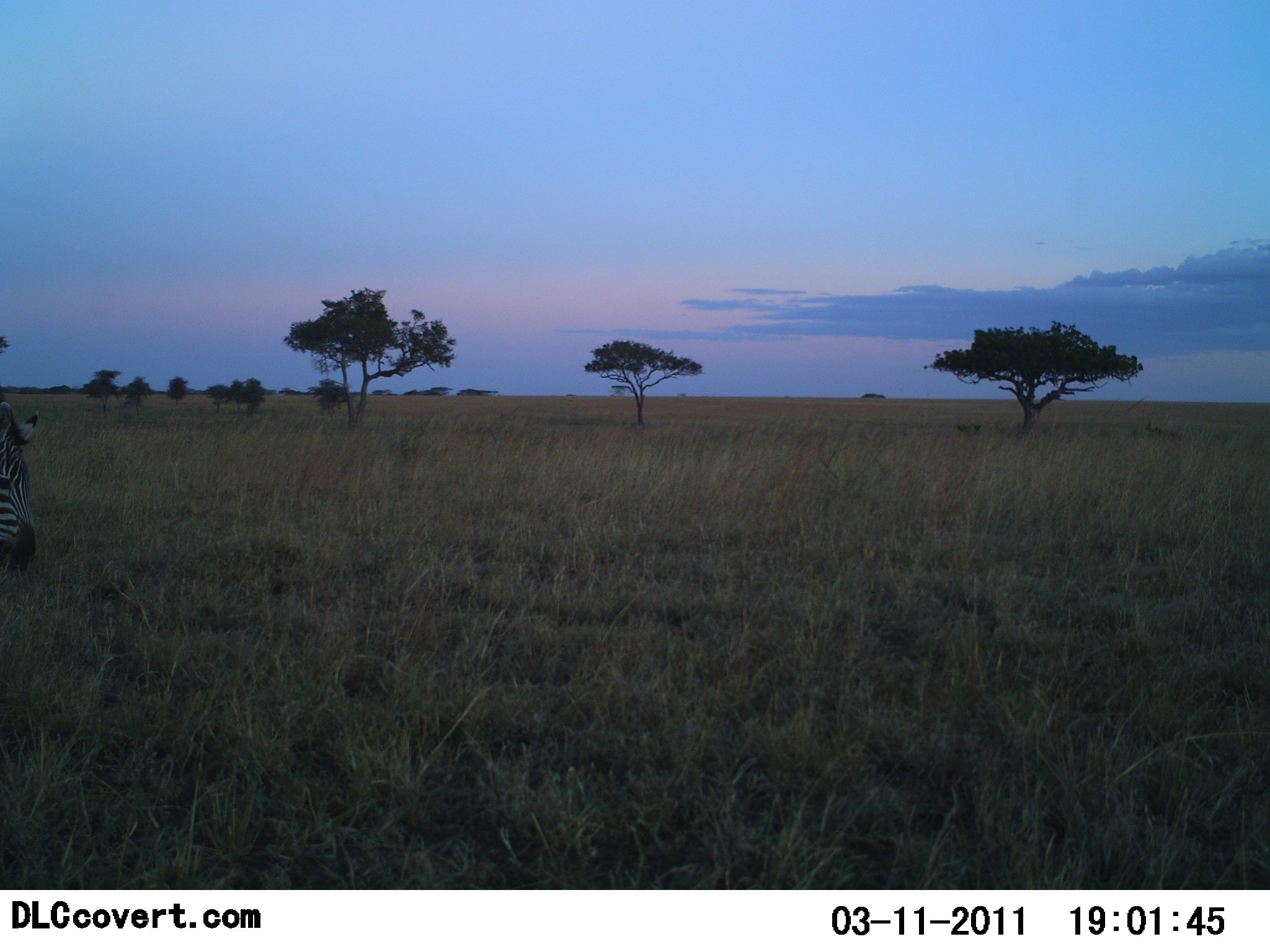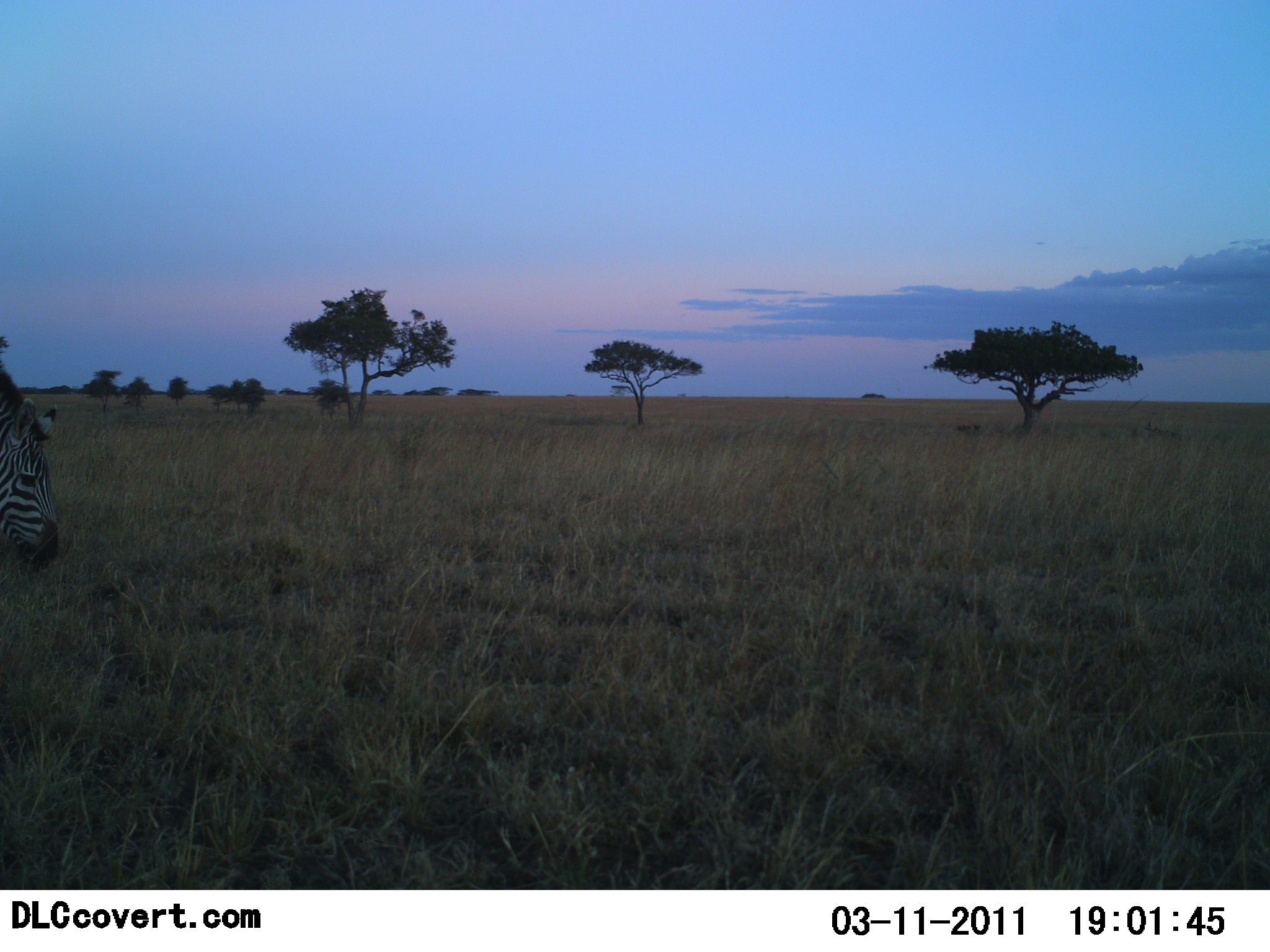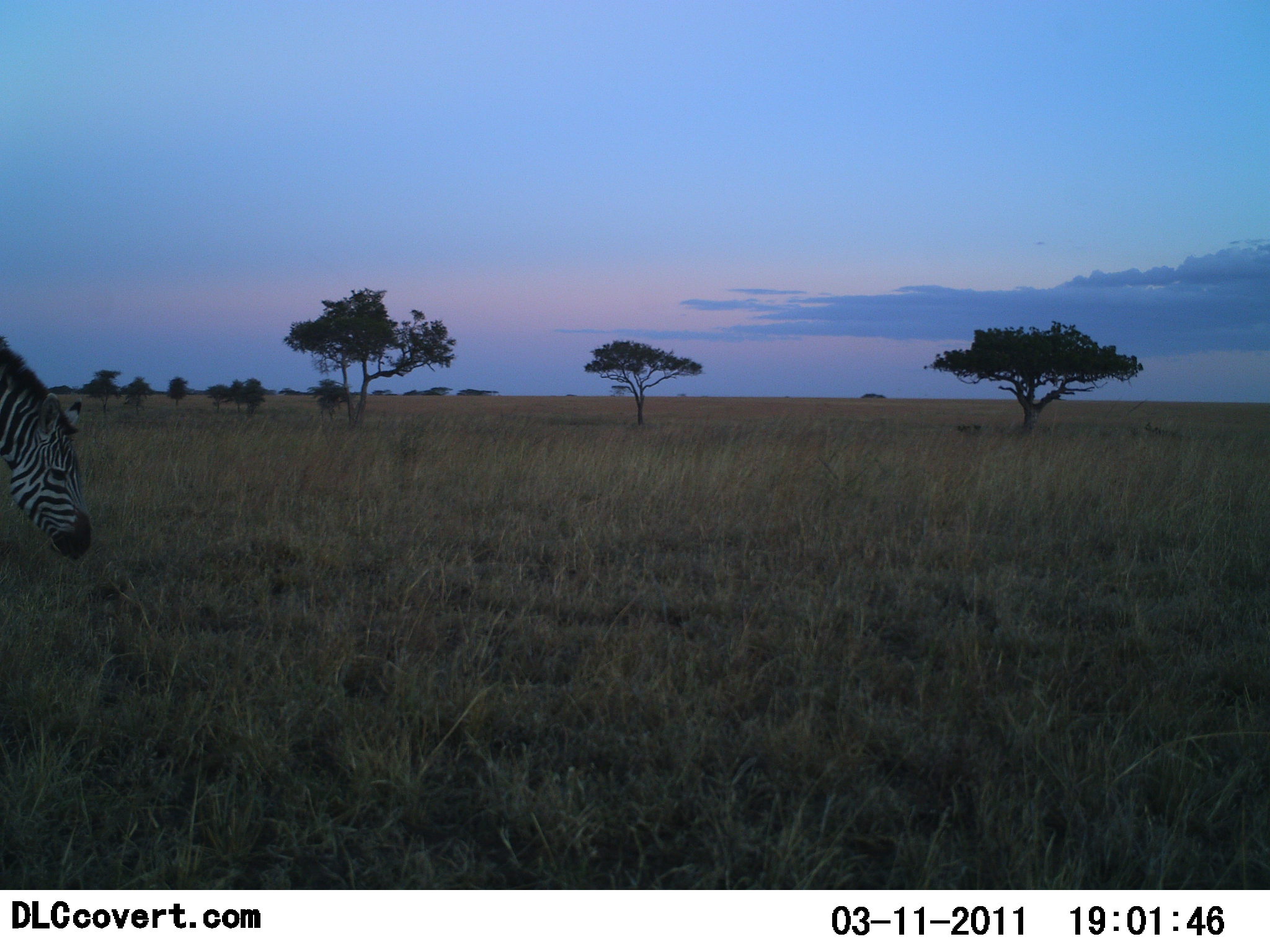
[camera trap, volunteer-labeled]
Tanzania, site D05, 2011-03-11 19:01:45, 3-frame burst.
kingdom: Animalia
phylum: Chordata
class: Mammalia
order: Perissodactyla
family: Equidae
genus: Equus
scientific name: Equus quagga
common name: plains zebra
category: zebra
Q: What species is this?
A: Zebra (plains zebra) (Equus quagga).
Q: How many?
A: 1.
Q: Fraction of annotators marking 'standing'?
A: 27%.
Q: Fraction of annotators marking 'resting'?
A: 0%.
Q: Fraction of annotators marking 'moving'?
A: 0%.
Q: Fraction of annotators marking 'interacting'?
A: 0%.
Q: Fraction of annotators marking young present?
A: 0%.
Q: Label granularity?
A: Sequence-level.